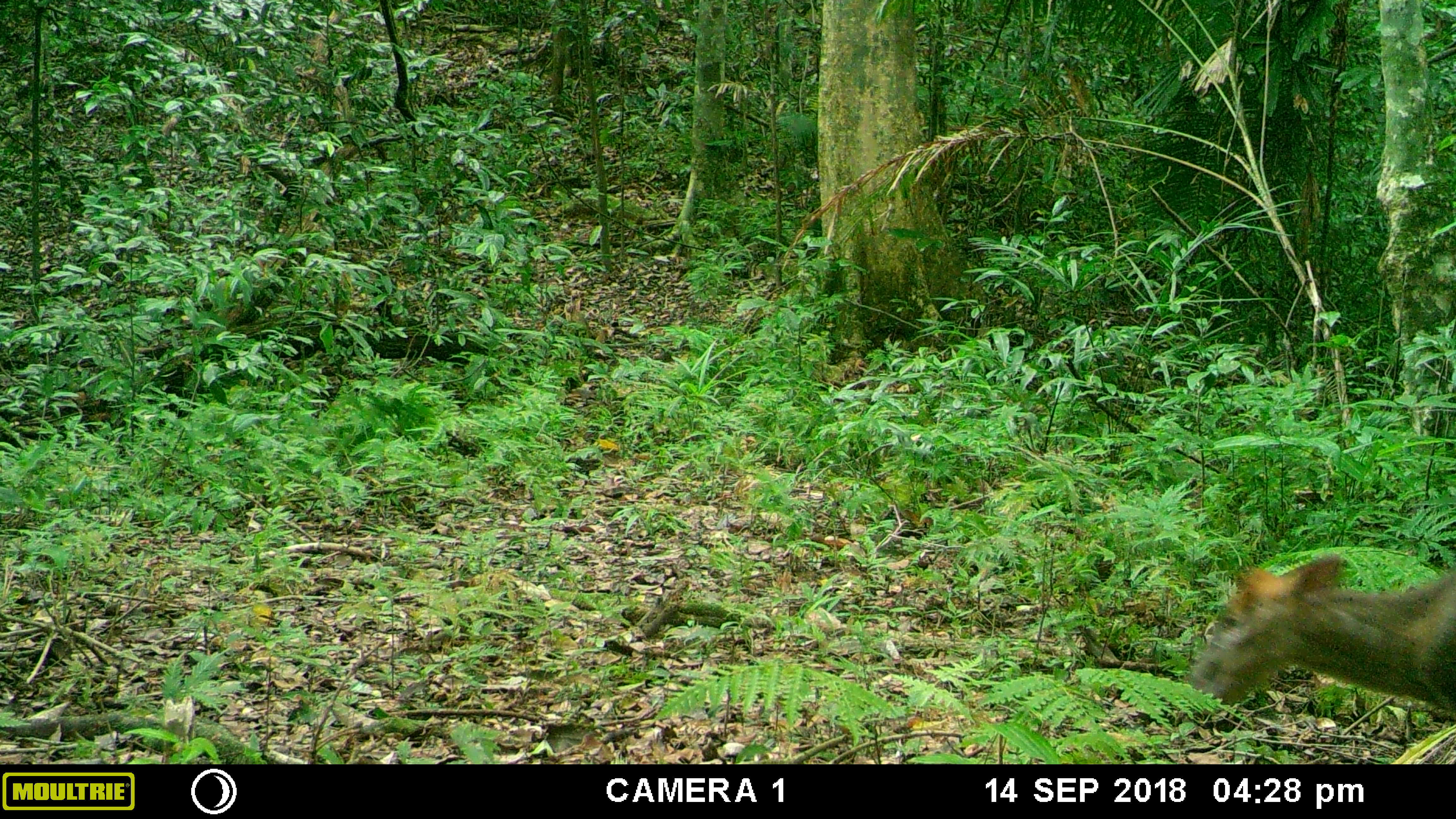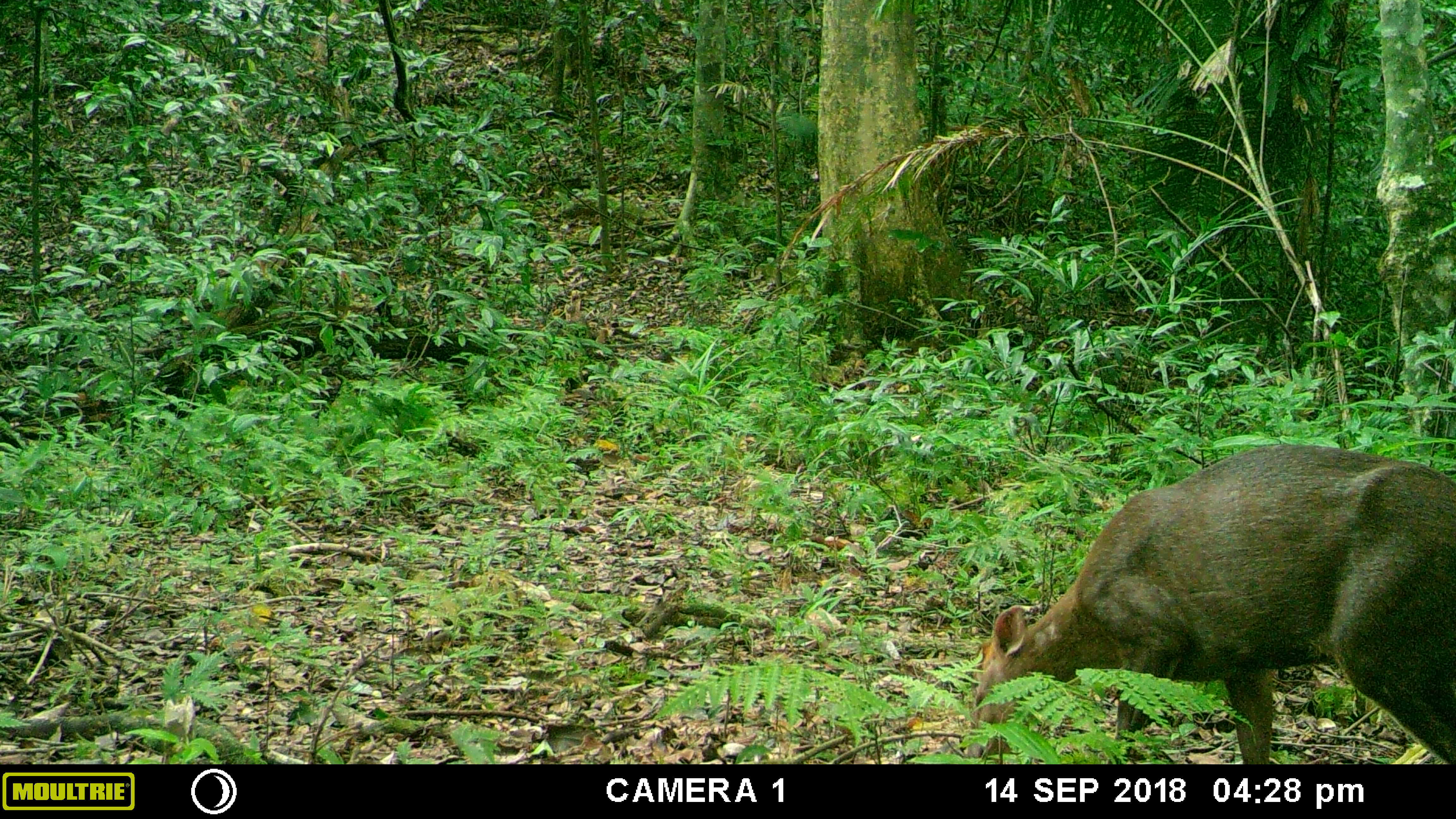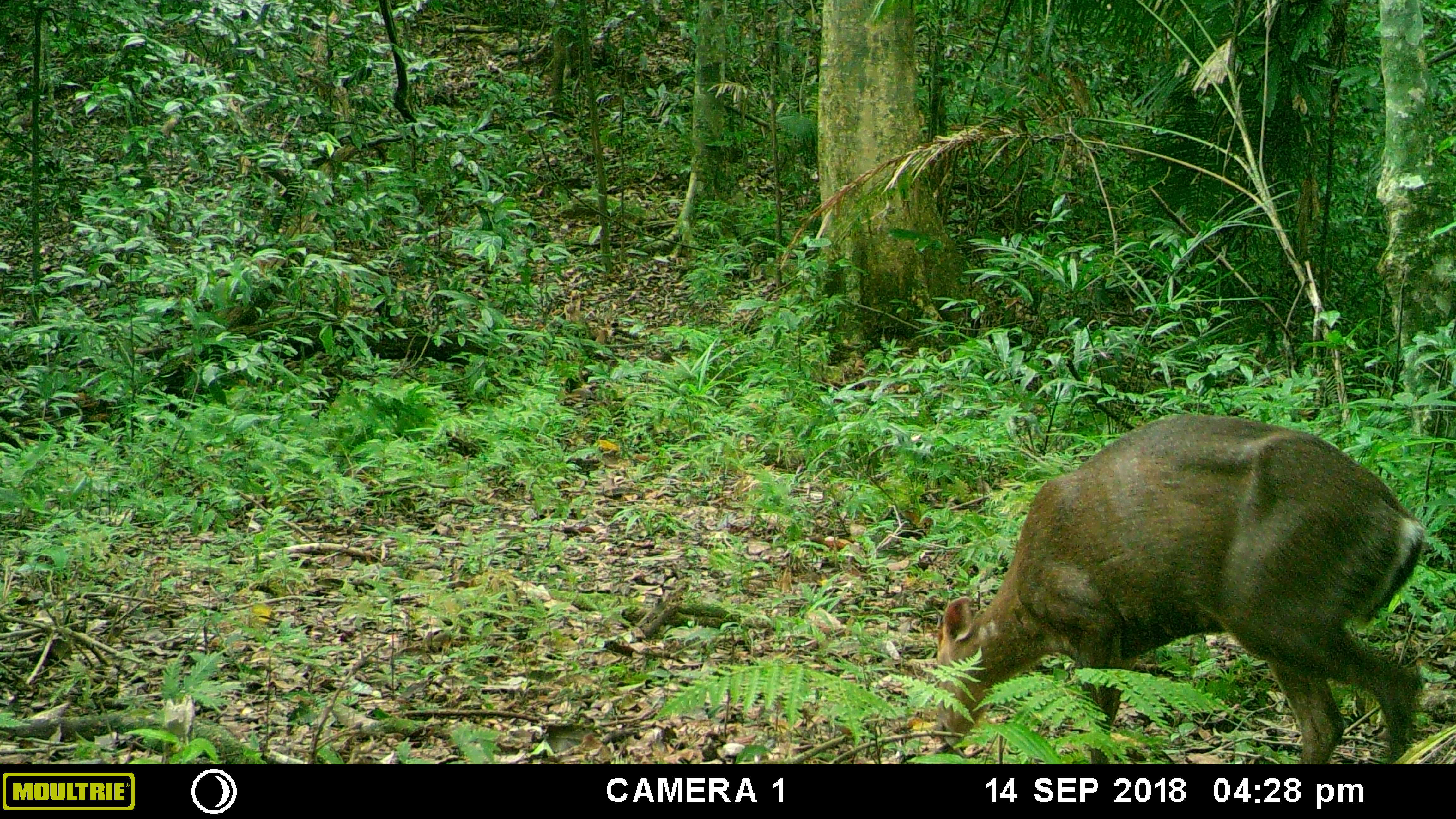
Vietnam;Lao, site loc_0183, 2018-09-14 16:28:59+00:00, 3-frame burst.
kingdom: Animalia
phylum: Chordata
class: Mammalia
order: Artiodactyla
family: Cervidae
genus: Muntiacus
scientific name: Muntiacus rooseveltorum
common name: roosevelt's muntjac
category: roosevelts muntjac group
Roosevelts muntjac group (roosevelt's muntjac) (Muntiacus rooseveltorum). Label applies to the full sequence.